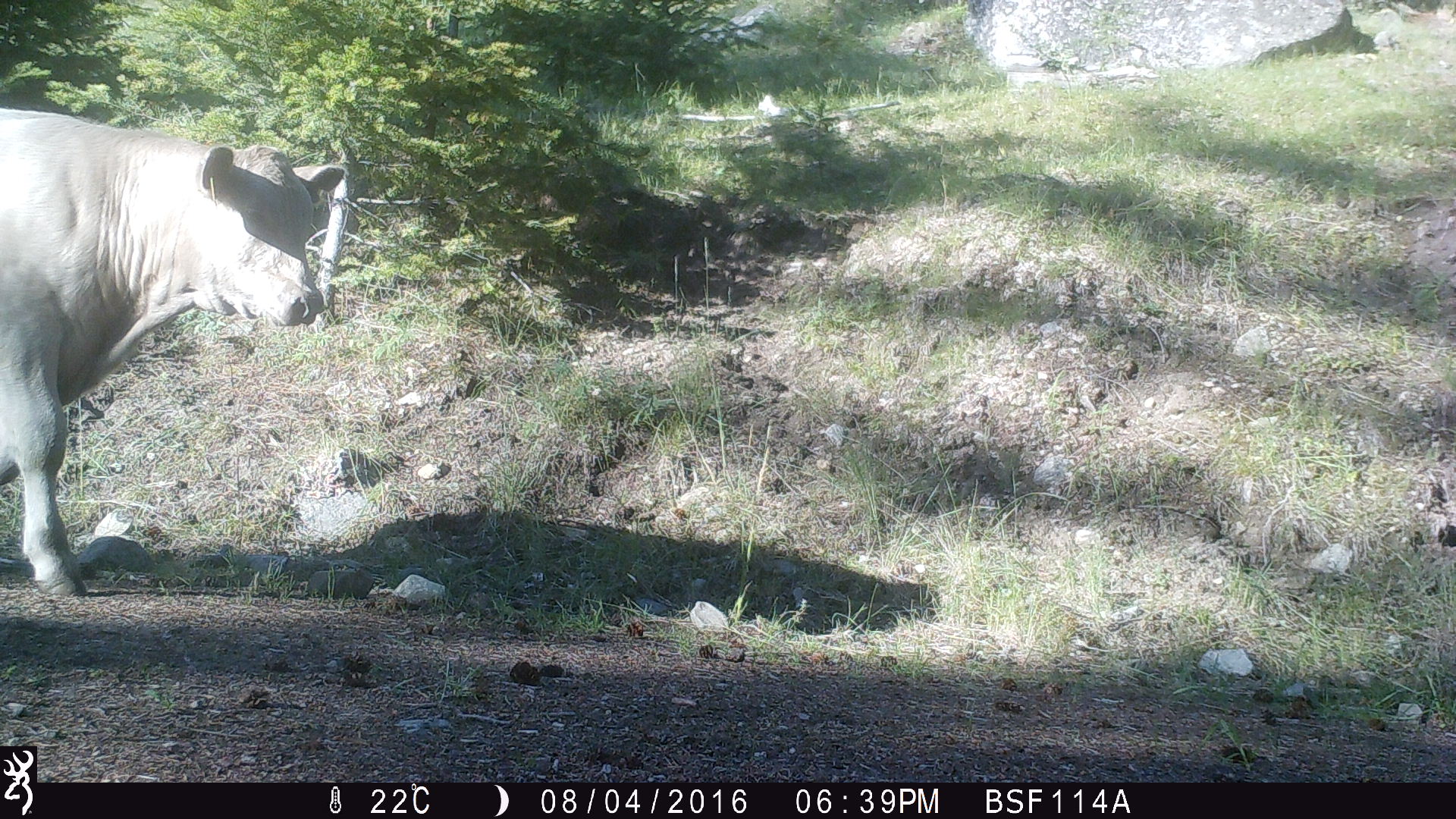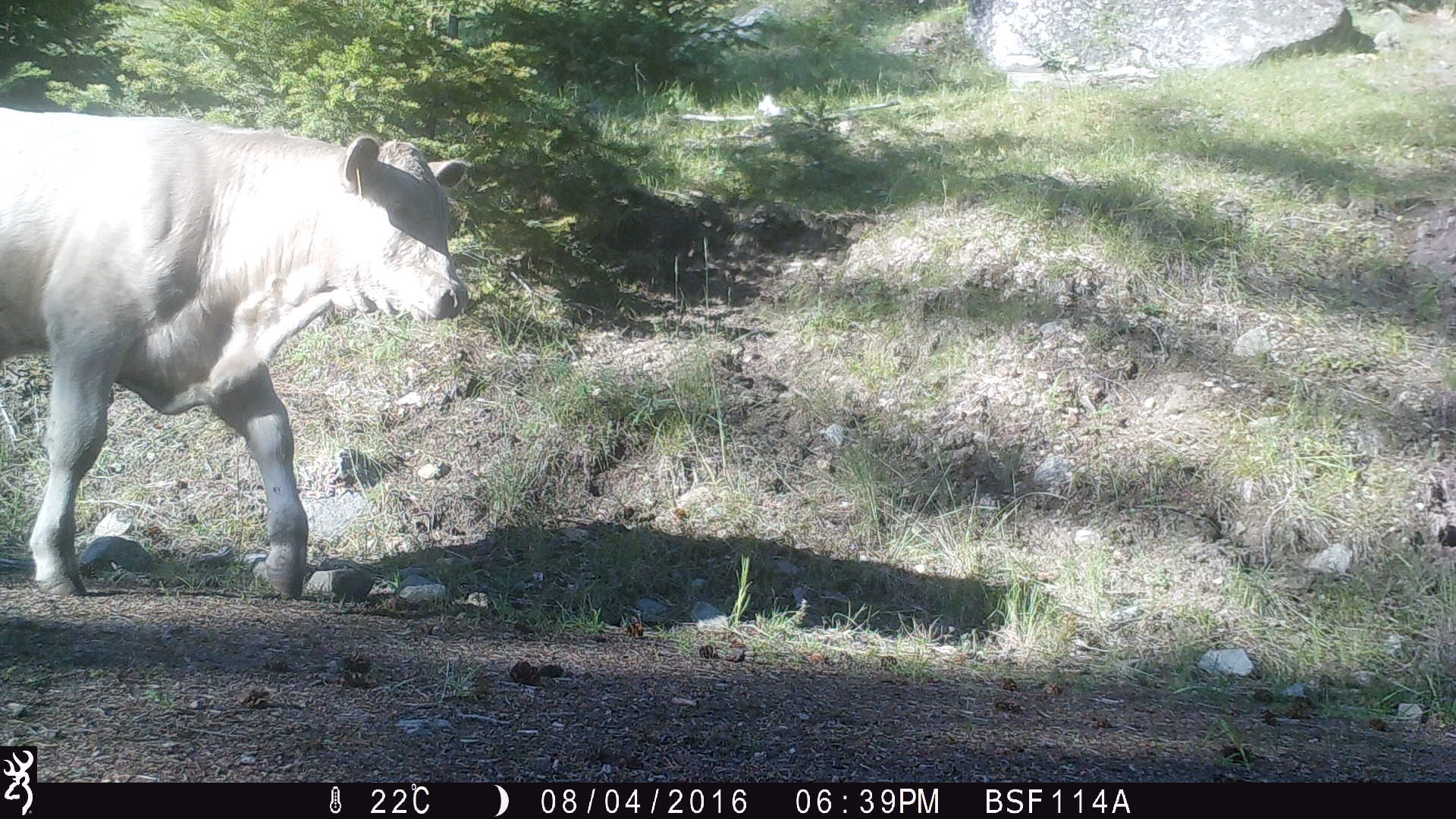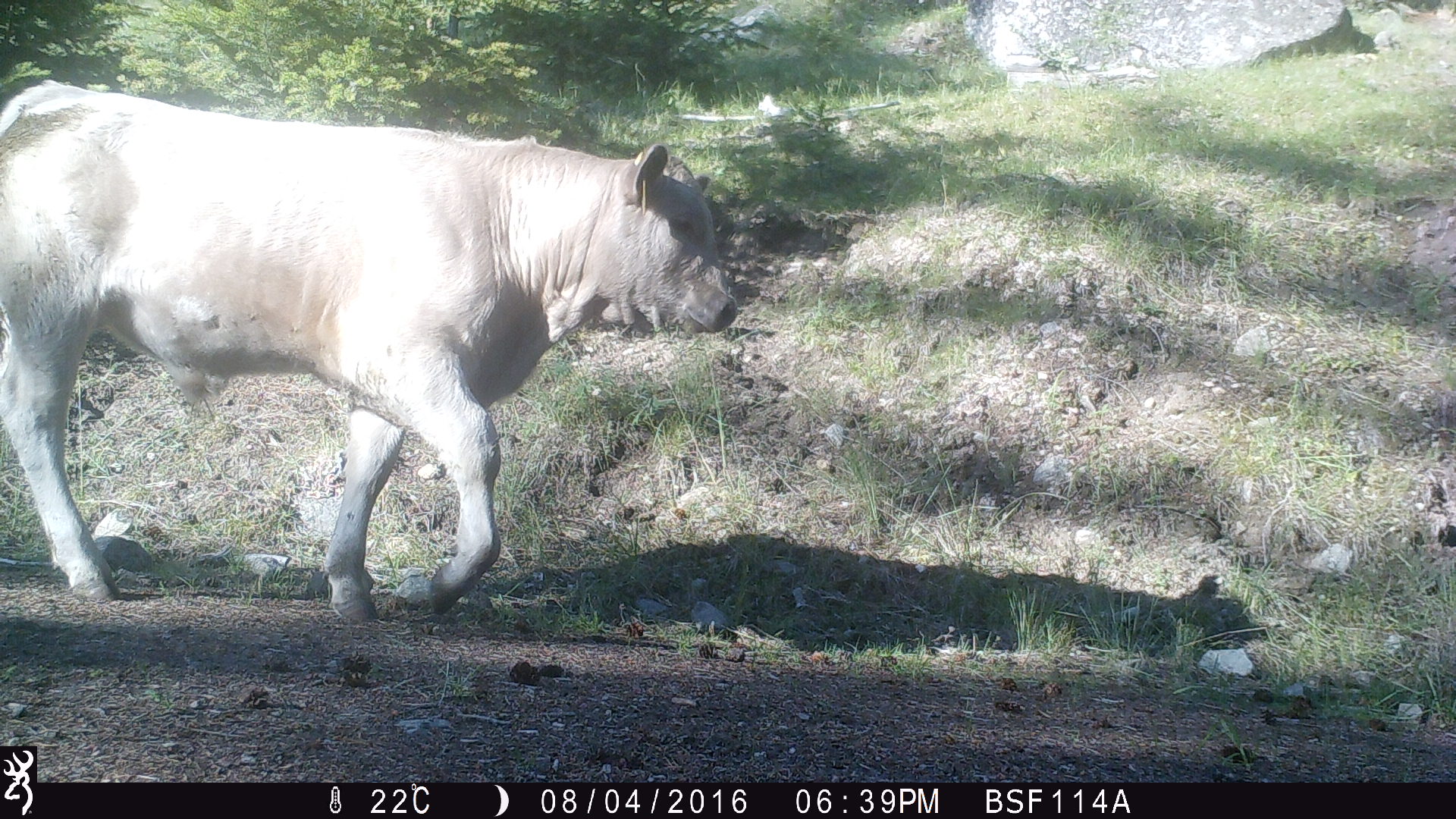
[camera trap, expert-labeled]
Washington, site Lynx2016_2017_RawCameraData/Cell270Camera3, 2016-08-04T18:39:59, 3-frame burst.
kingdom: Animalia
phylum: Chordata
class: Mammalia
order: Artiodactyla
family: Bovidae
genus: Bos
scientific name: Bos taurus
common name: domestic cattle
Domestic cattle (Bos taurus). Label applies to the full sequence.